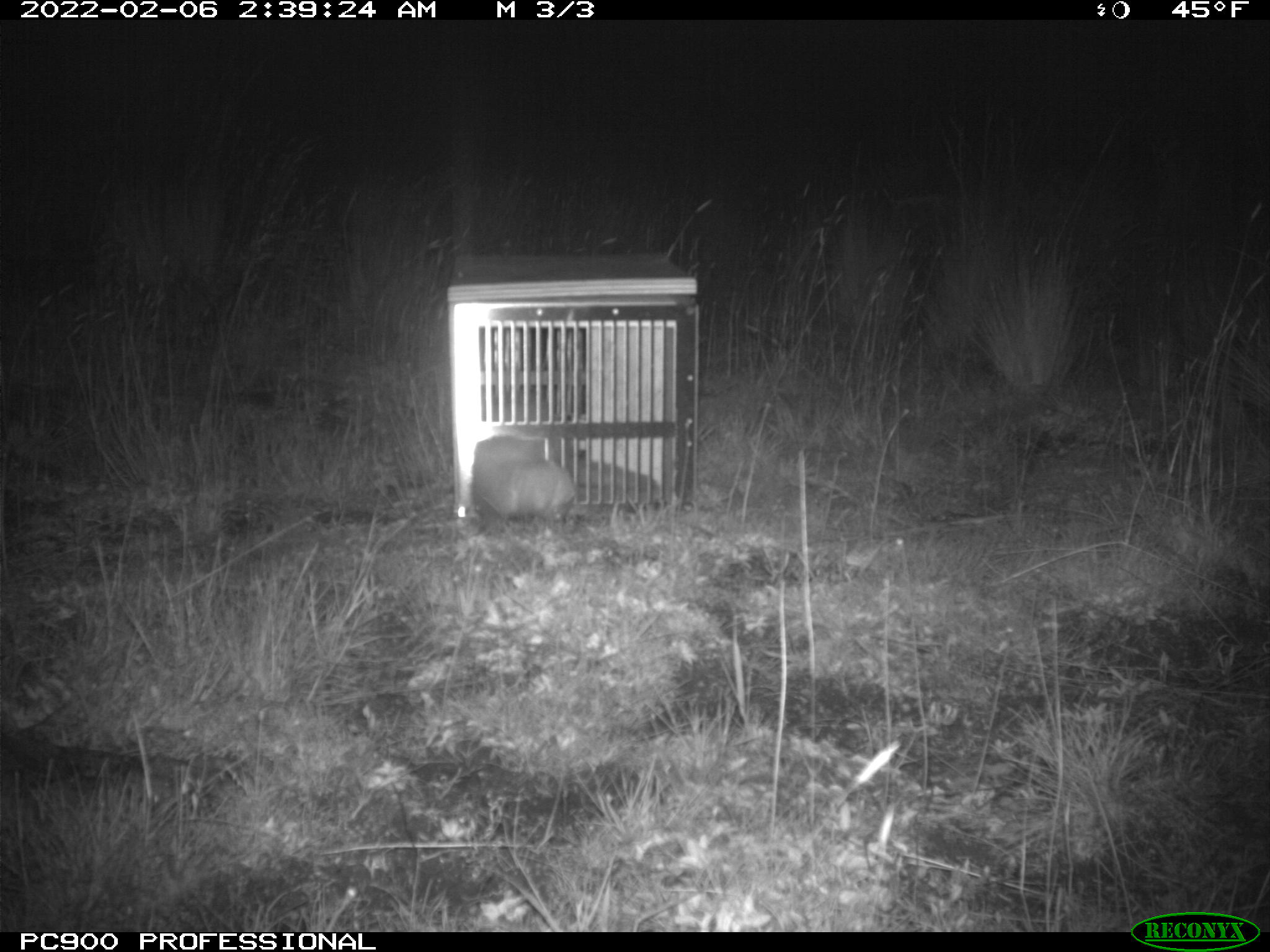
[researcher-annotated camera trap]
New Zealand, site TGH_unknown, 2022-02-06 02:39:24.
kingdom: Animalia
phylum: Chordata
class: Mammalia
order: Carnivora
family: Mustelidae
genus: Mustela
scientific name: Mustela furo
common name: ferret